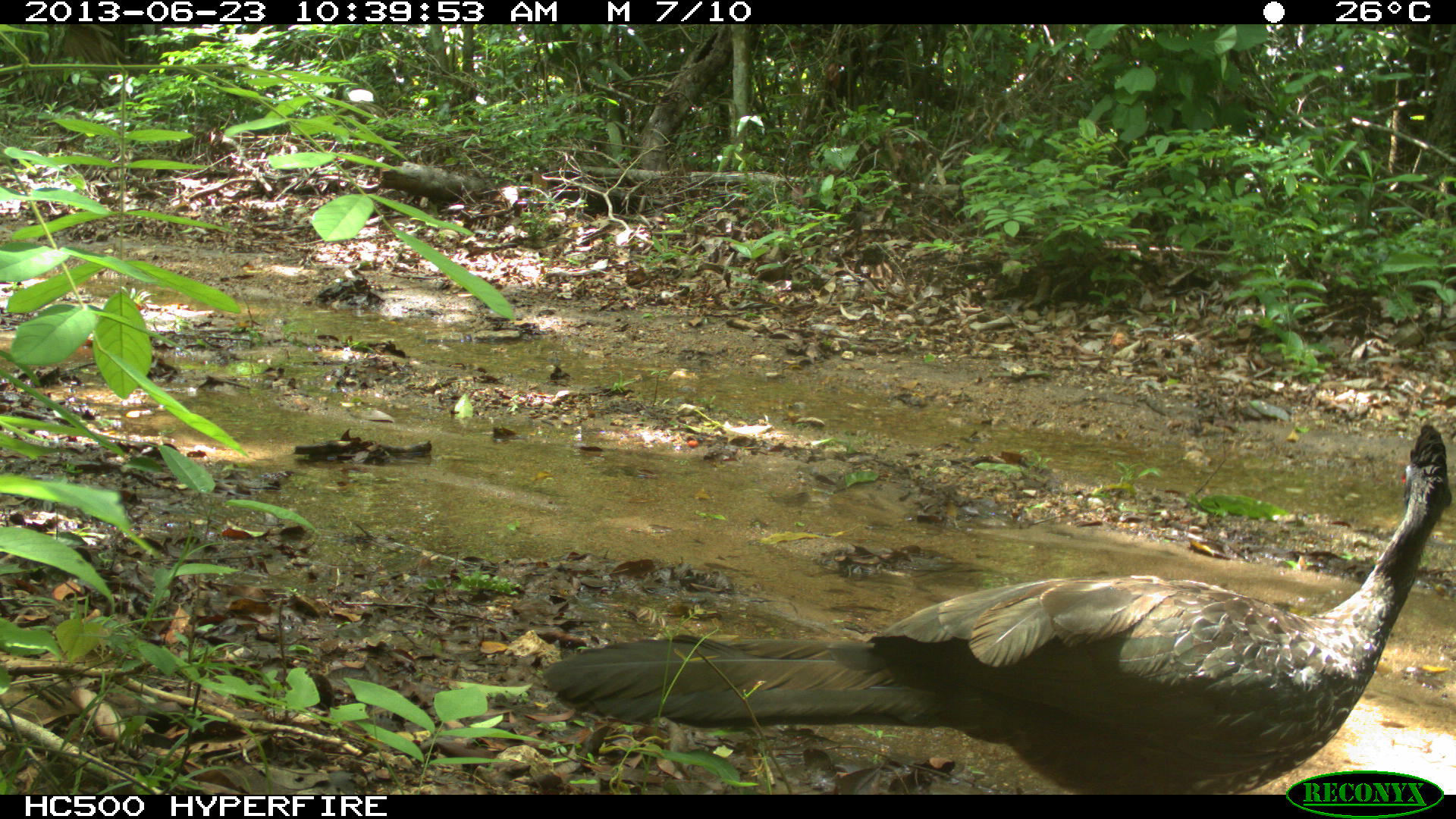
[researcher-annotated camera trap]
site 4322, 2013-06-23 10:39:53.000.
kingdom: Animalia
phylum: Chordata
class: Aves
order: Galliformes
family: Cracidae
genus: Penelope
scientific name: Penelope purpurascens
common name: crested guan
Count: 1.